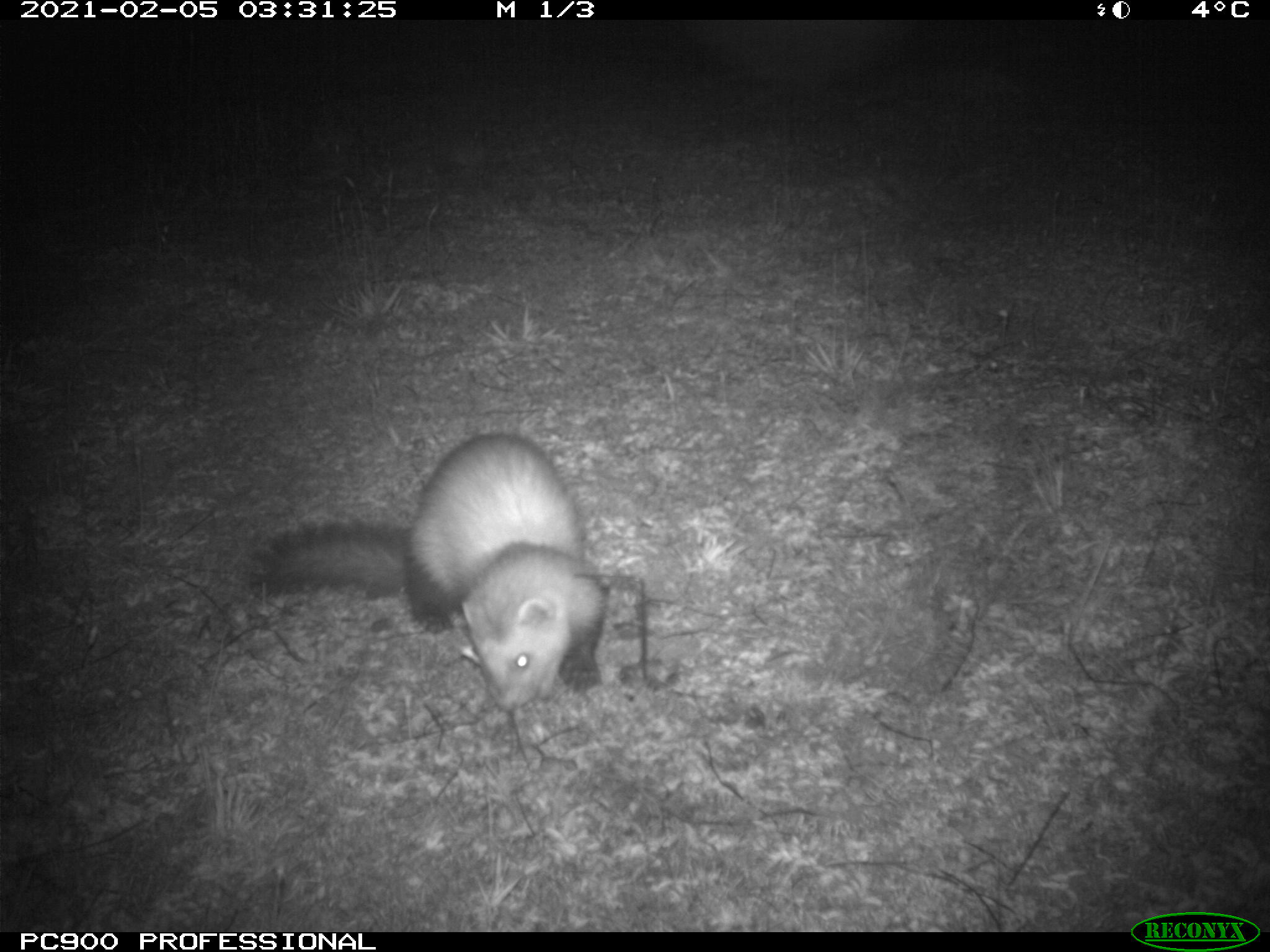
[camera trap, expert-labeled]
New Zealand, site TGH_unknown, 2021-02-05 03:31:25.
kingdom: Animalia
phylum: Chordata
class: Mammalia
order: Carnivora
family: Mustelidae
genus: Mustela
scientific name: Mustela furo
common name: ferret